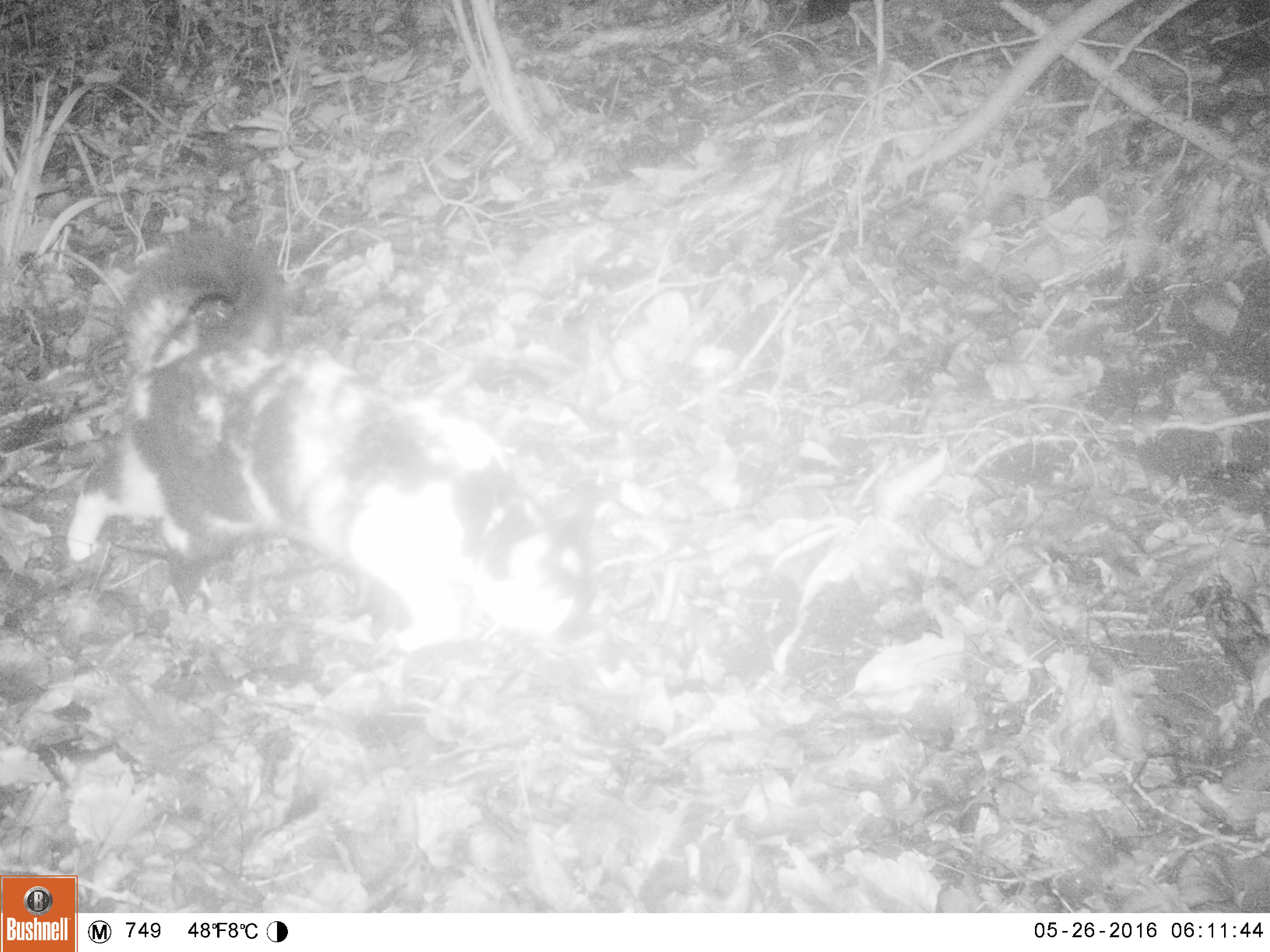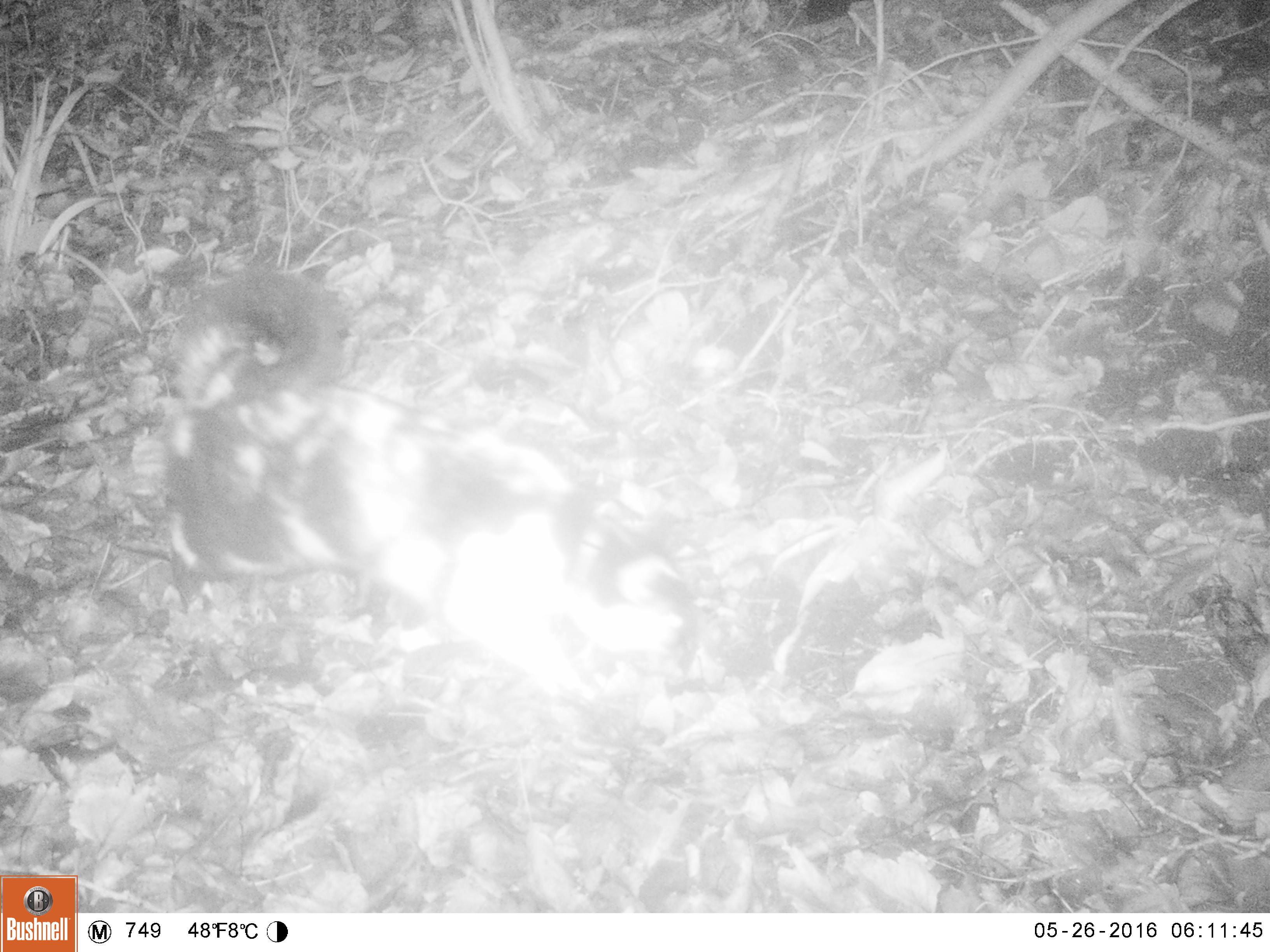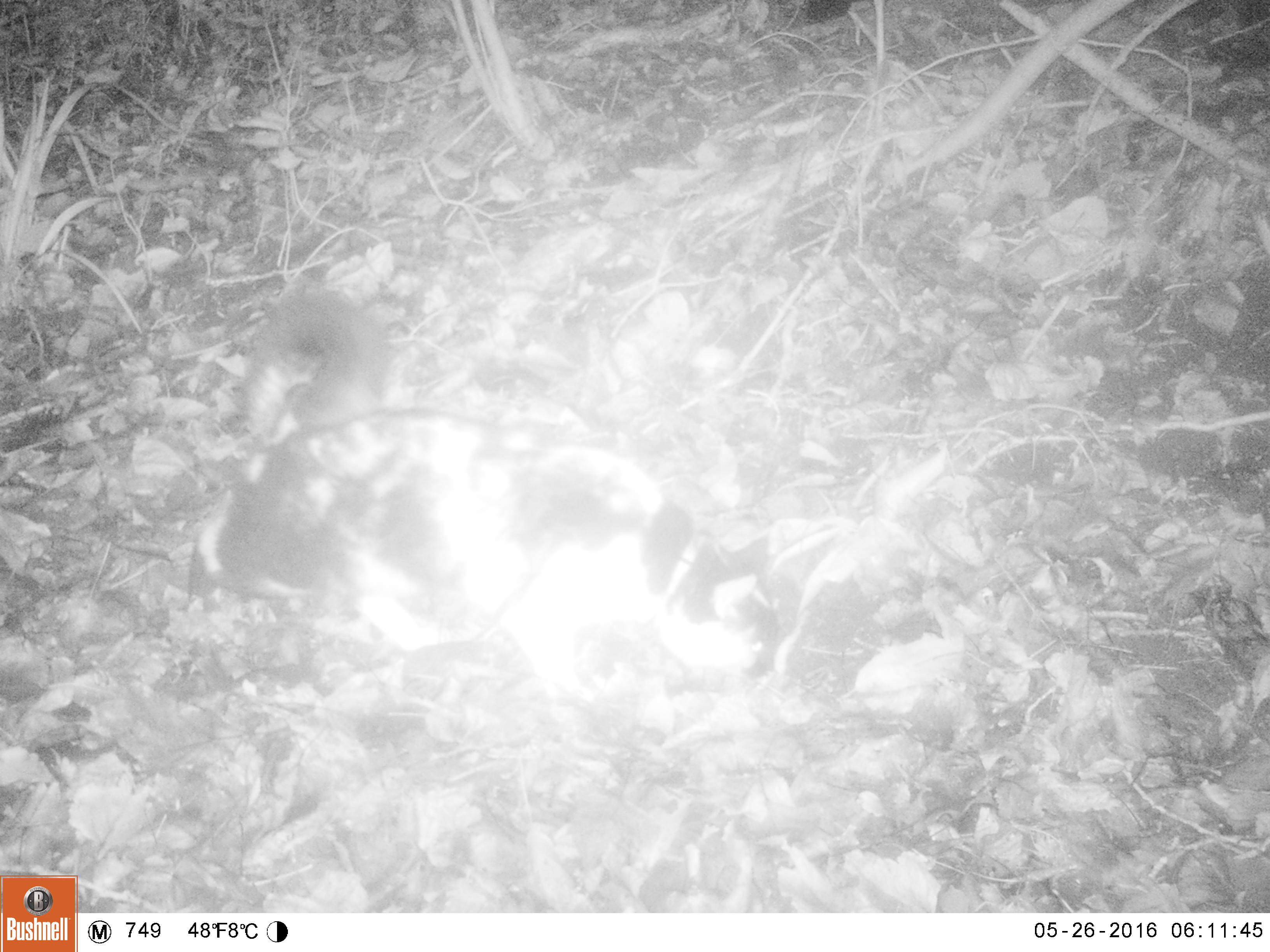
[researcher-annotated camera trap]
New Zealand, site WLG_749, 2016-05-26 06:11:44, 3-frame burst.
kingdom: Animalia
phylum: Chordata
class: Mammalia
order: Carnivora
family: Felidae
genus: Felis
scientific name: Felis catus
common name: domestic cat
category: cat